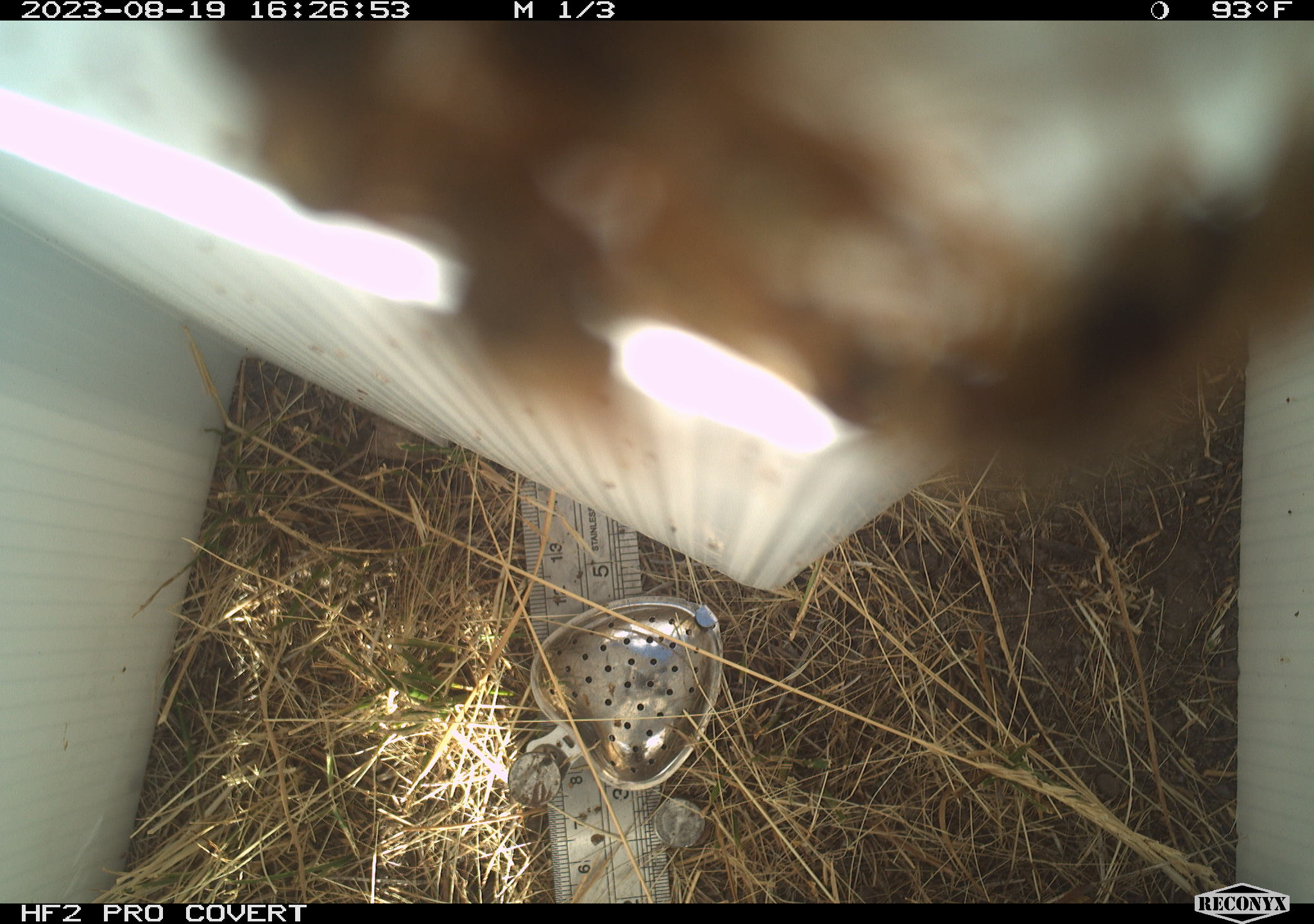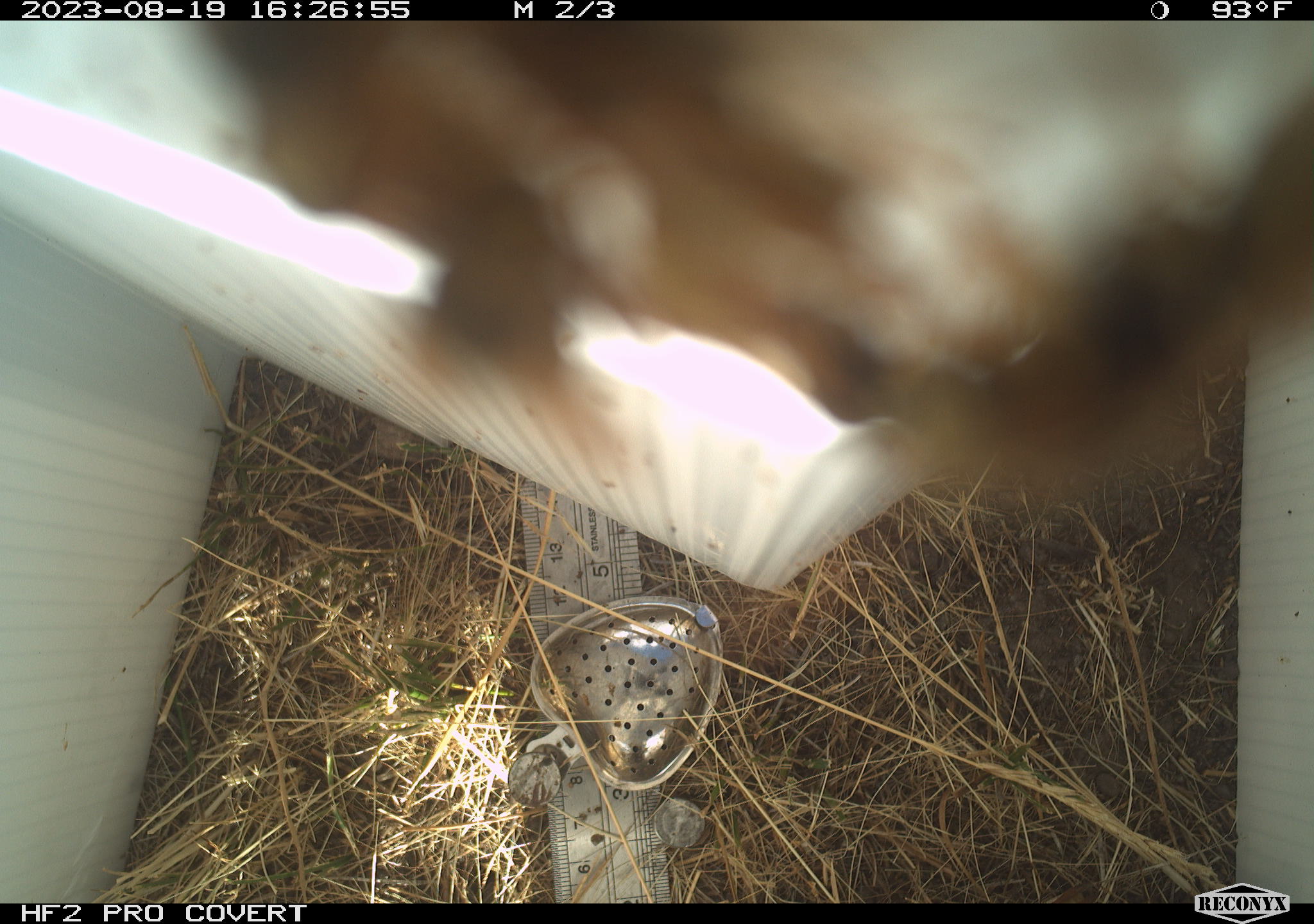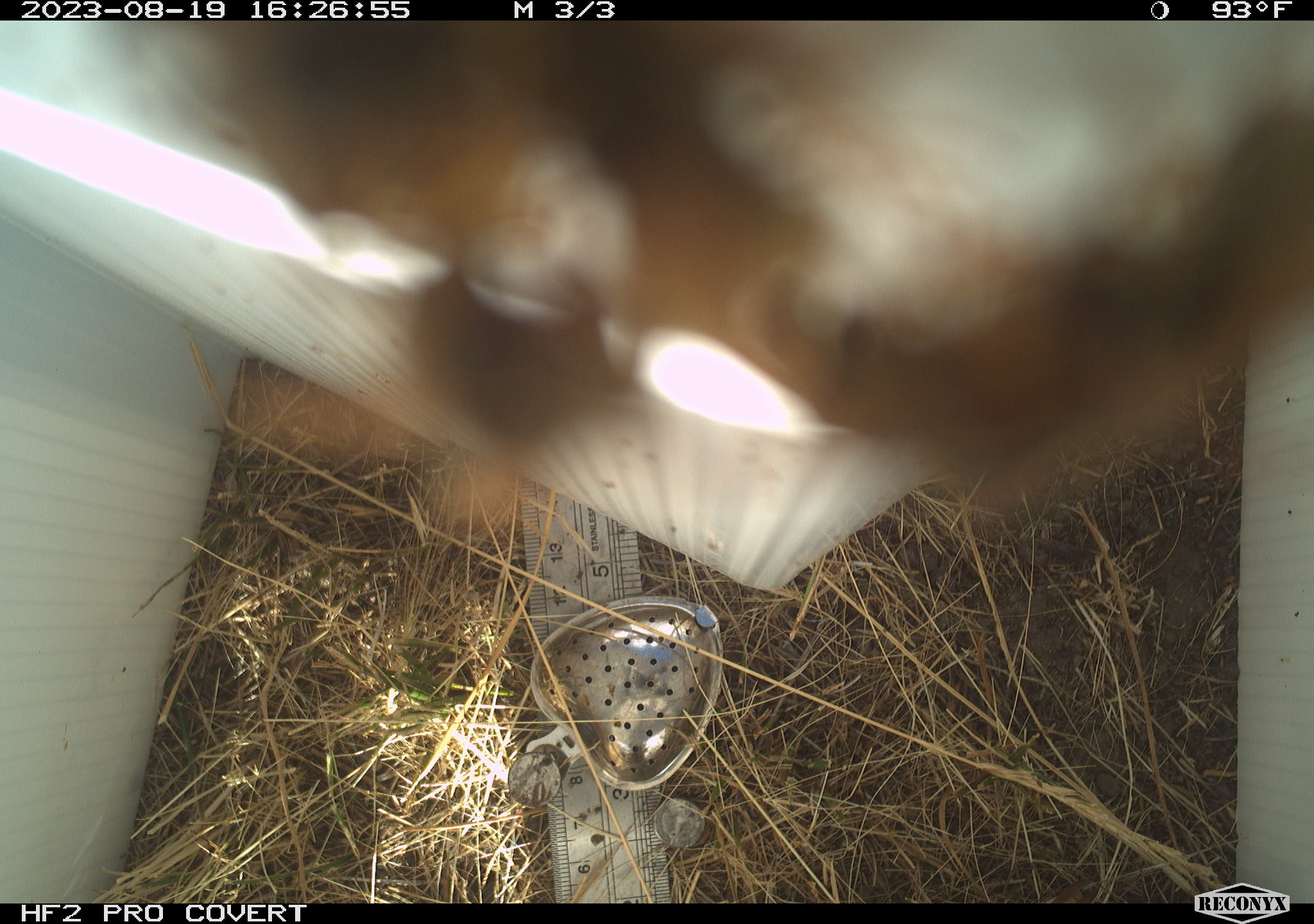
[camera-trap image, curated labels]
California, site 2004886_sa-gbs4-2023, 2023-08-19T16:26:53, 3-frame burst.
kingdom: Animalia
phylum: Arthropoda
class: Insecta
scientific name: Insecta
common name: insect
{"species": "insect (Insecta)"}